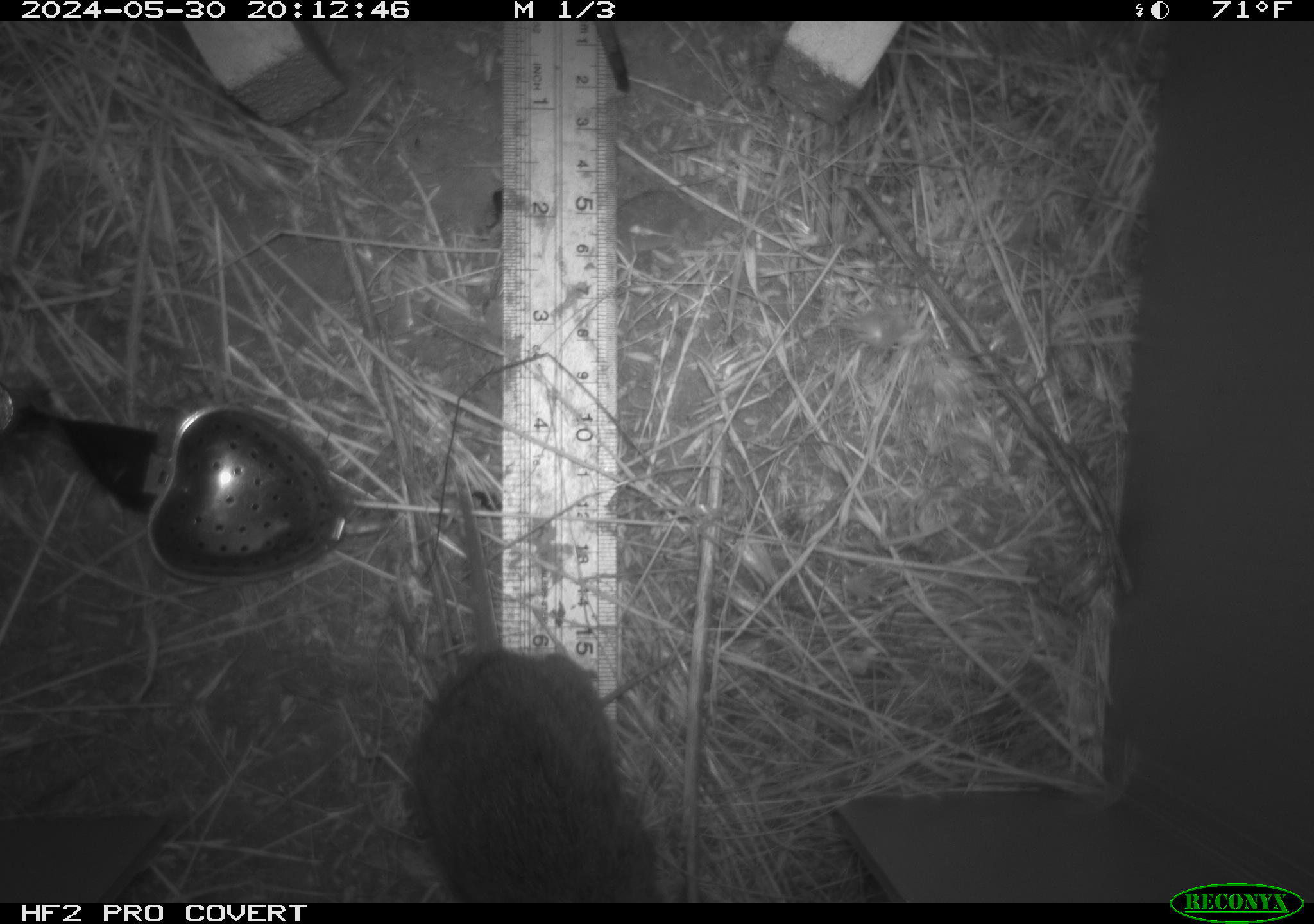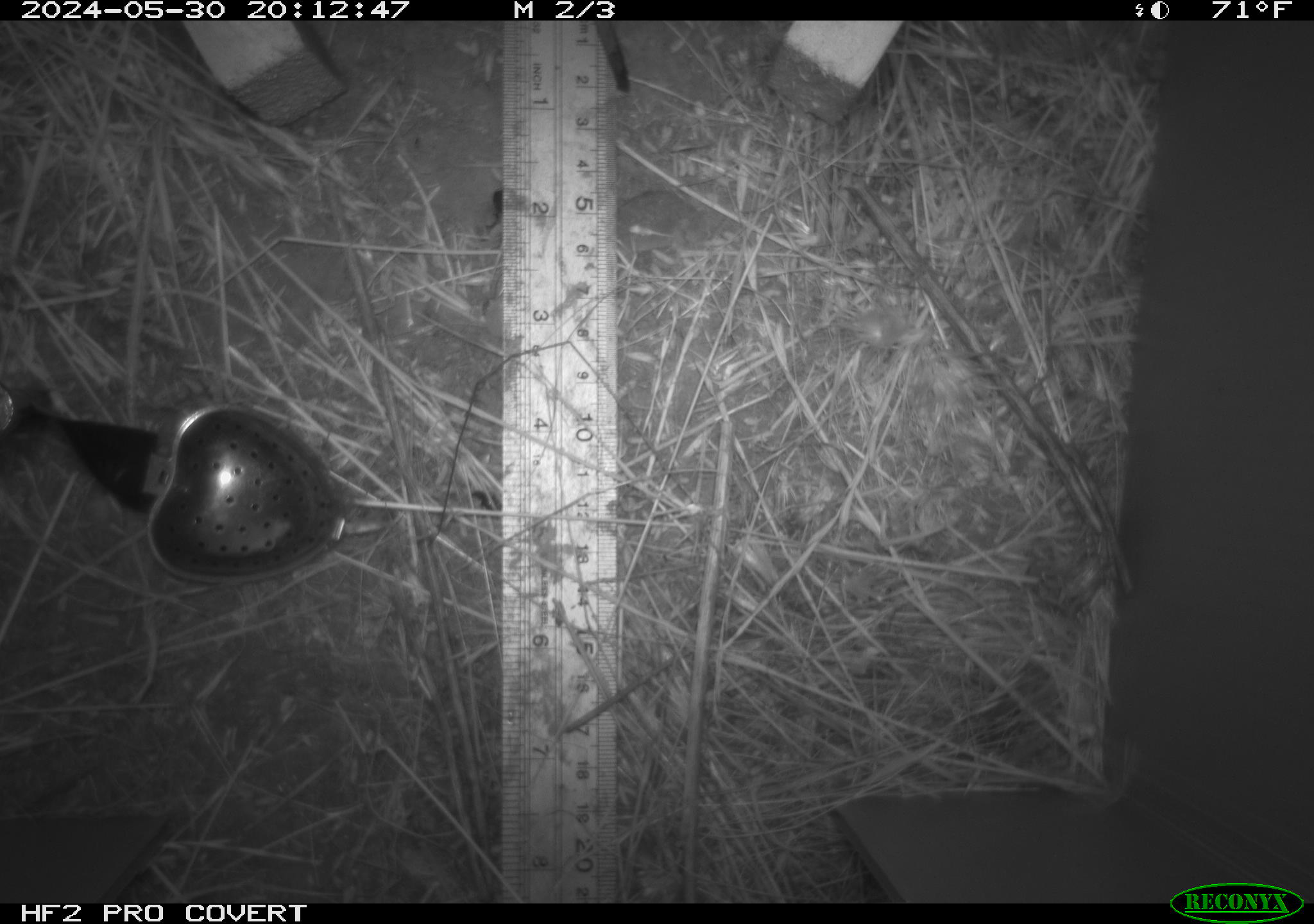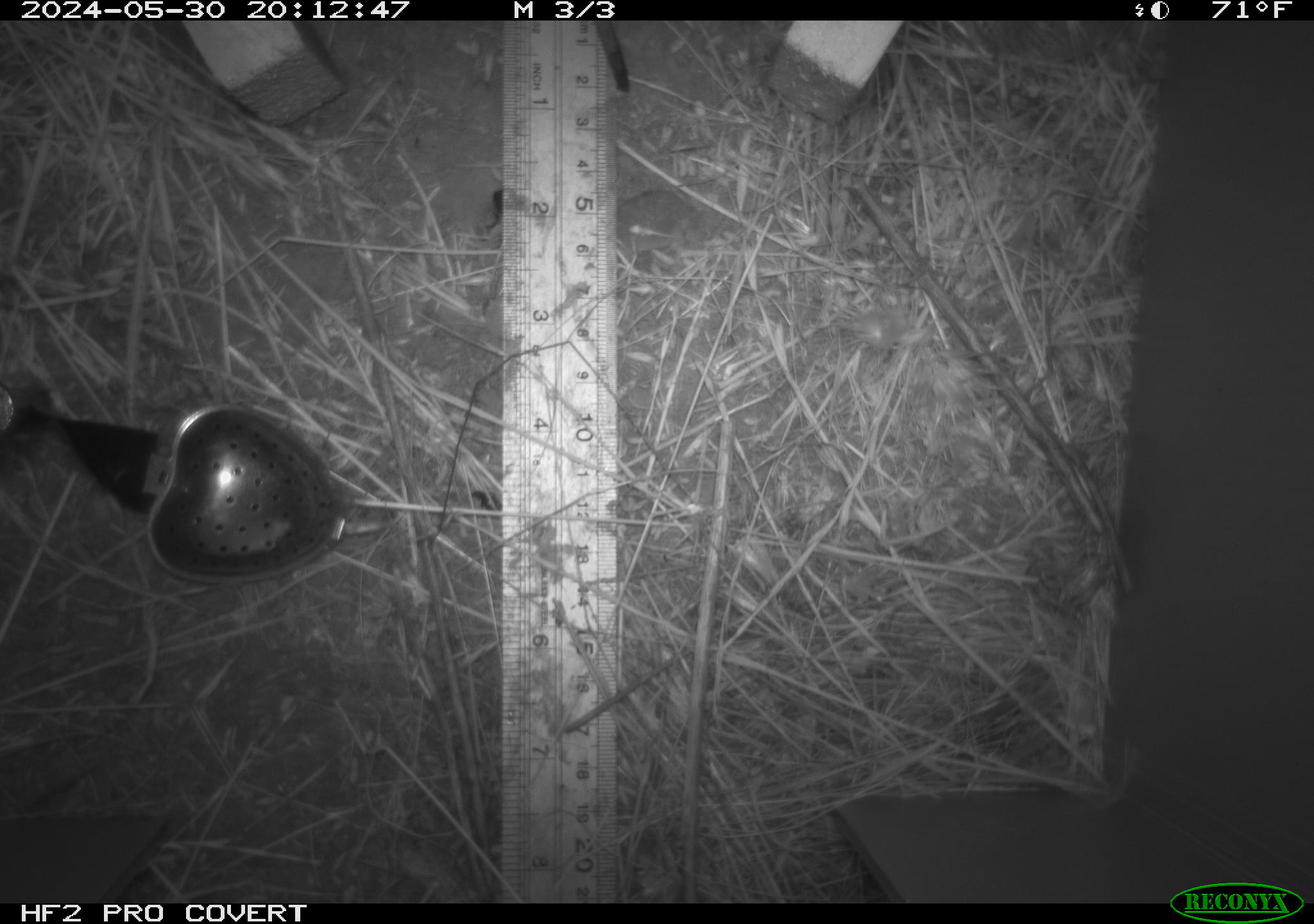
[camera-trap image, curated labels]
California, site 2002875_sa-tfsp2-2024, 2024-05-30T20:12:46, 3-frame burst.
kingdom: Animalia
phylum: Chordata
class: Mammalia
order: Rodentia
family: Cricetidae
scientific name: Arvicolinae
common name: voles, lemmings, and muskrats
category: arvicolinae subfamily